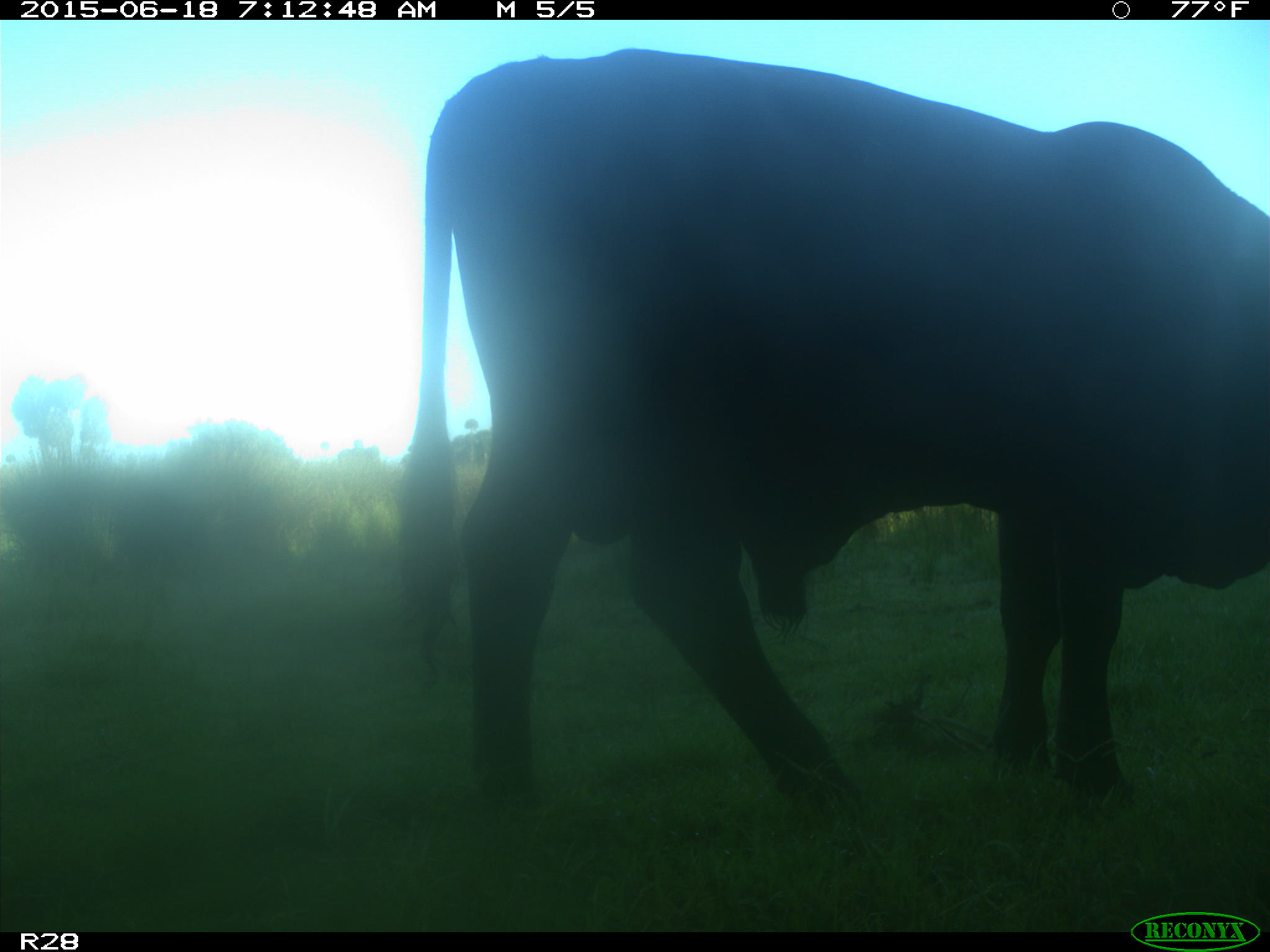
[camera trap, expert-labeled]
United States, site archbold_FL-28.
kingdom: Animalia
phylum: Chordata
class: Mammalia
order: Artiodactyla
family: Bovidae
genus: Bos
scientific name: Bos taurus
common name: domestic cow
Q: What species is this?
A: Bos taurus (domestic cow).